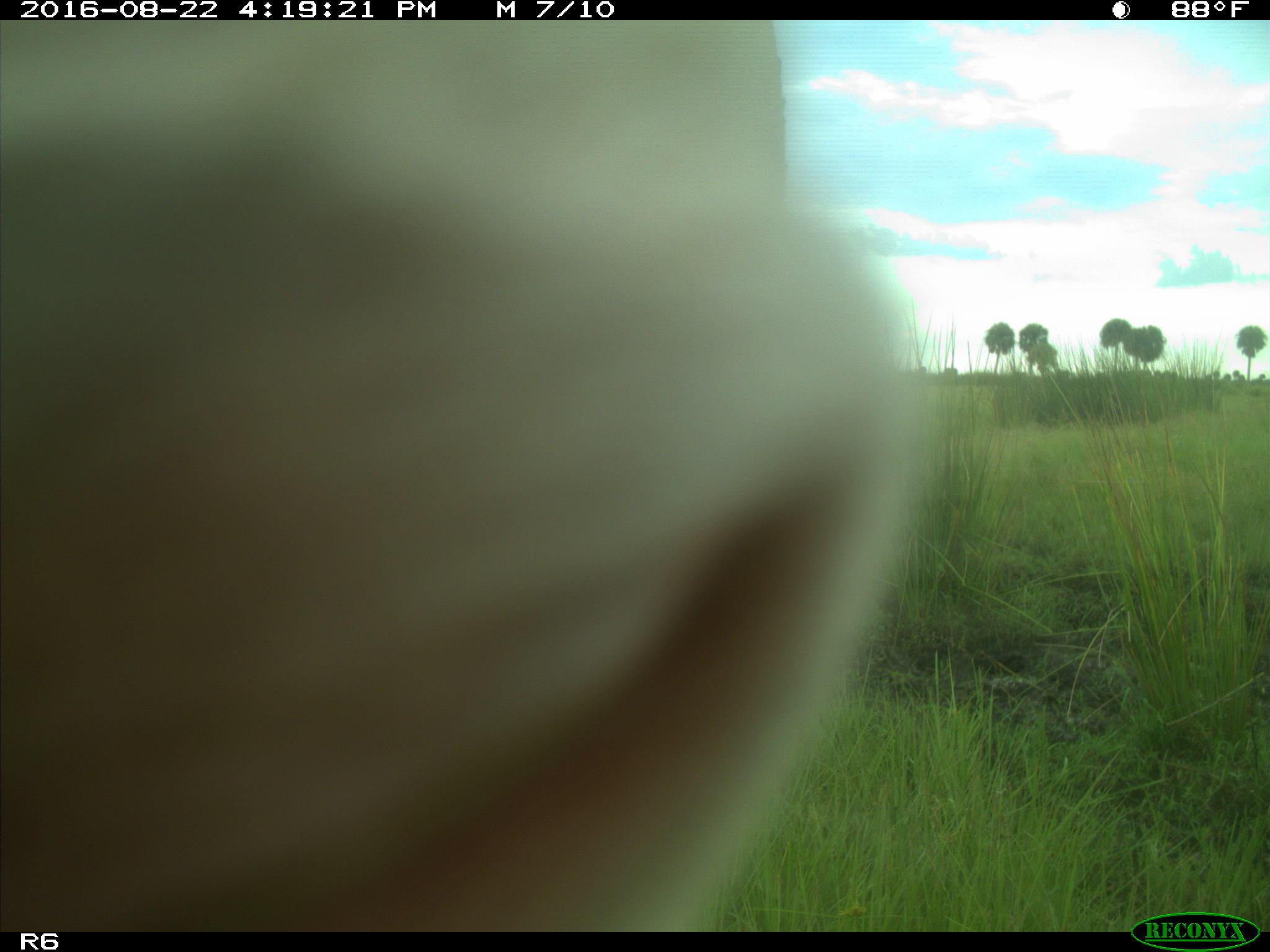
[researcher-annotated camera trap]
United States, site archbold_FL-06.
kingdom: Animalia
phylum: Chordata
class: Mammalia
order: Artiodactyla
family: Bovidae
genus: Bos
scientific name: Bos taurus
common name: domestic cow